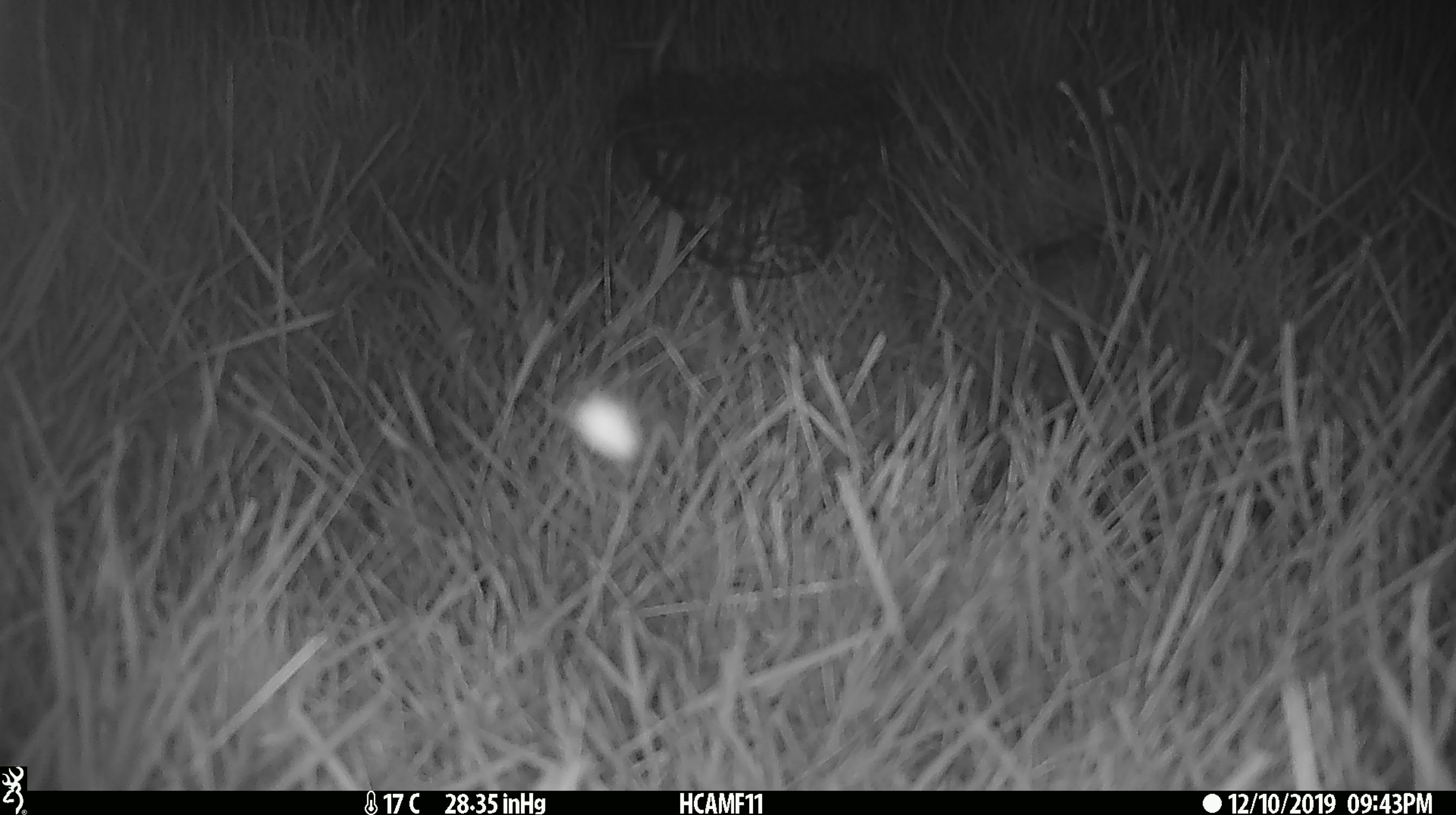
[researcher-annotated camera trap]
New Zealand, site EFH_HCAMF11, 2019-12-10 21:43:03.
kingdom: Animalia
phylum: Arthropoda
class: Insecta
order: Lepidoptera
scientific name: Lepidoptera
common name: moth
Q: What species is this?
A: Moth (Lepidoptera).